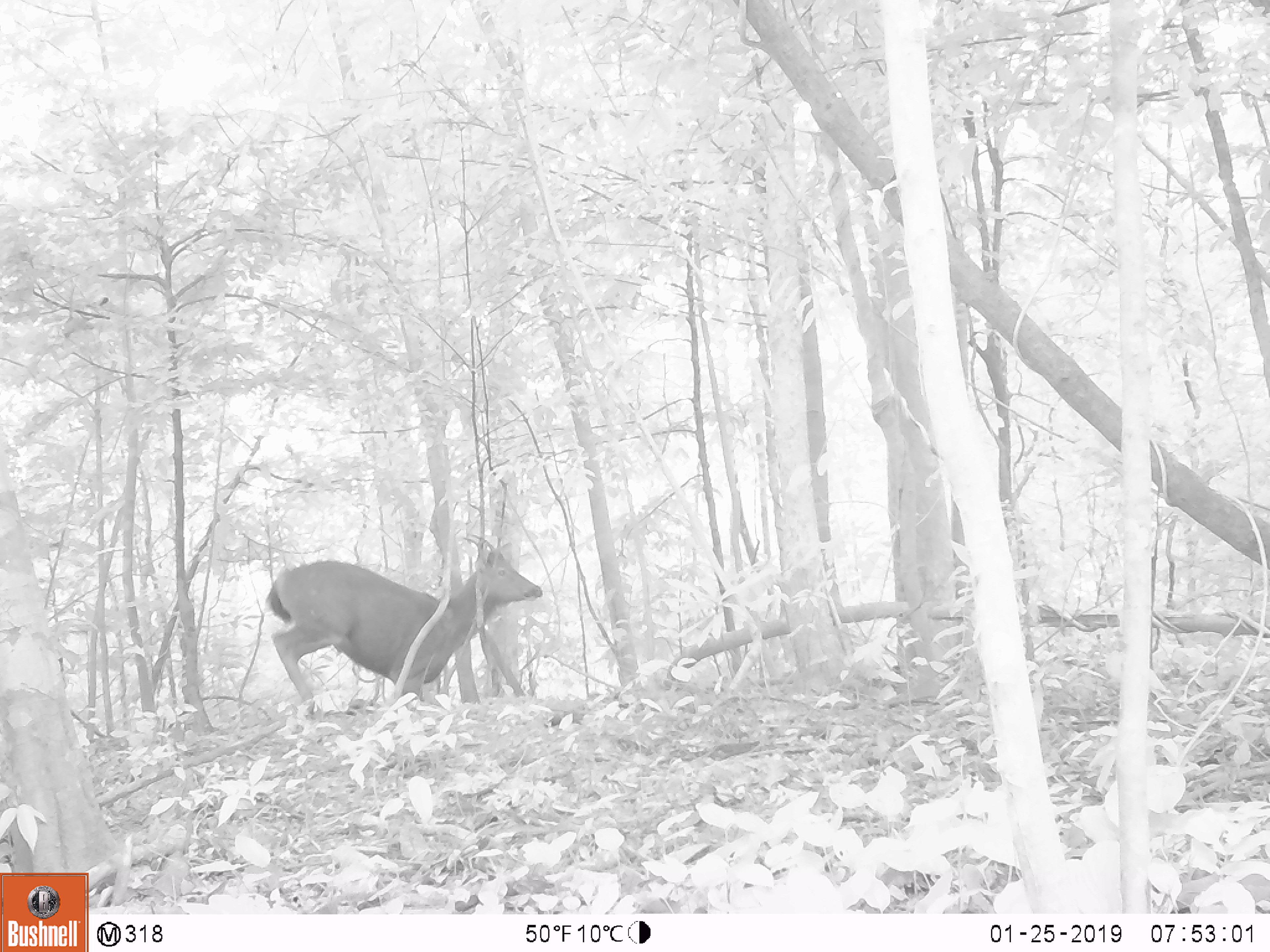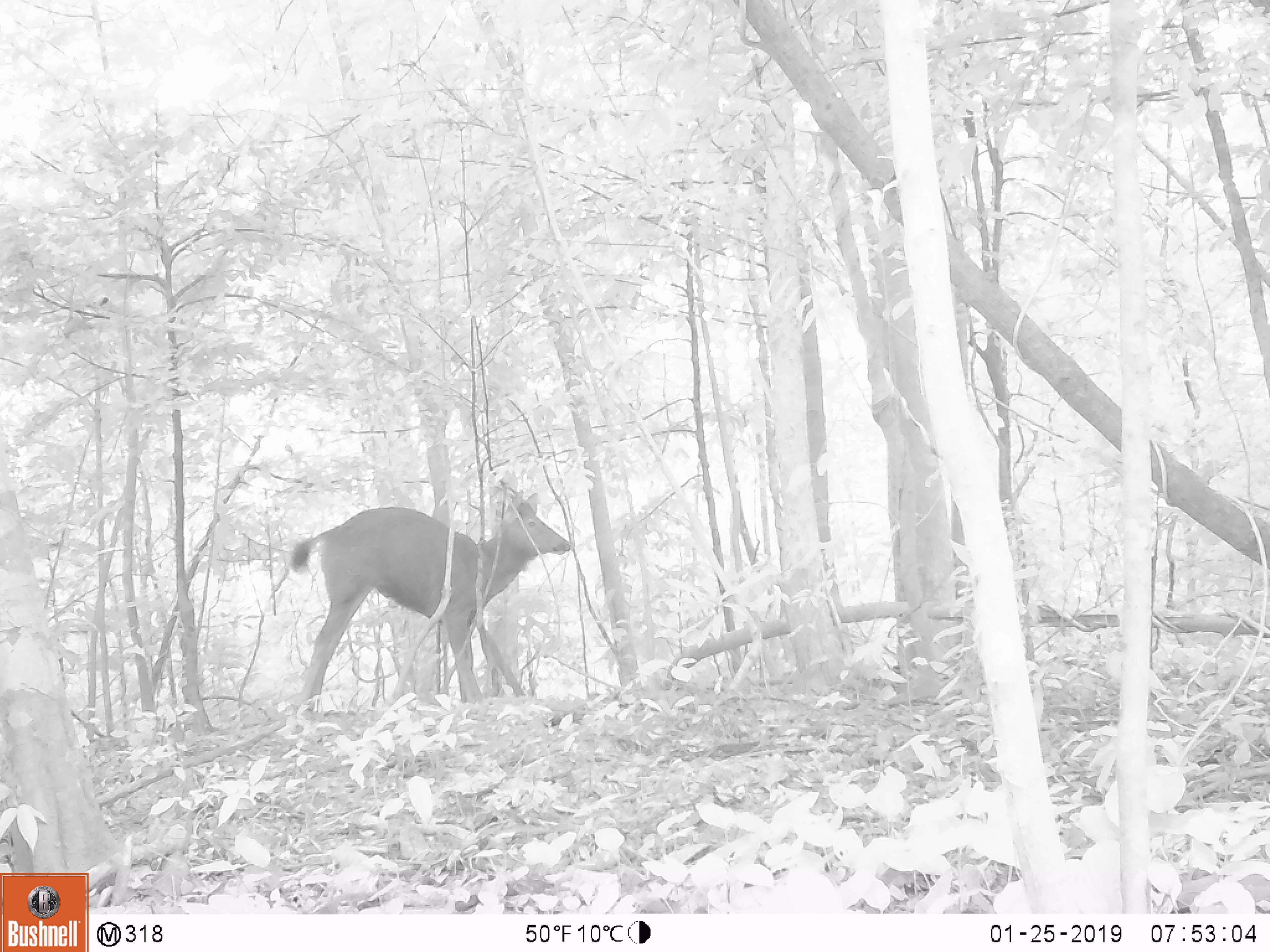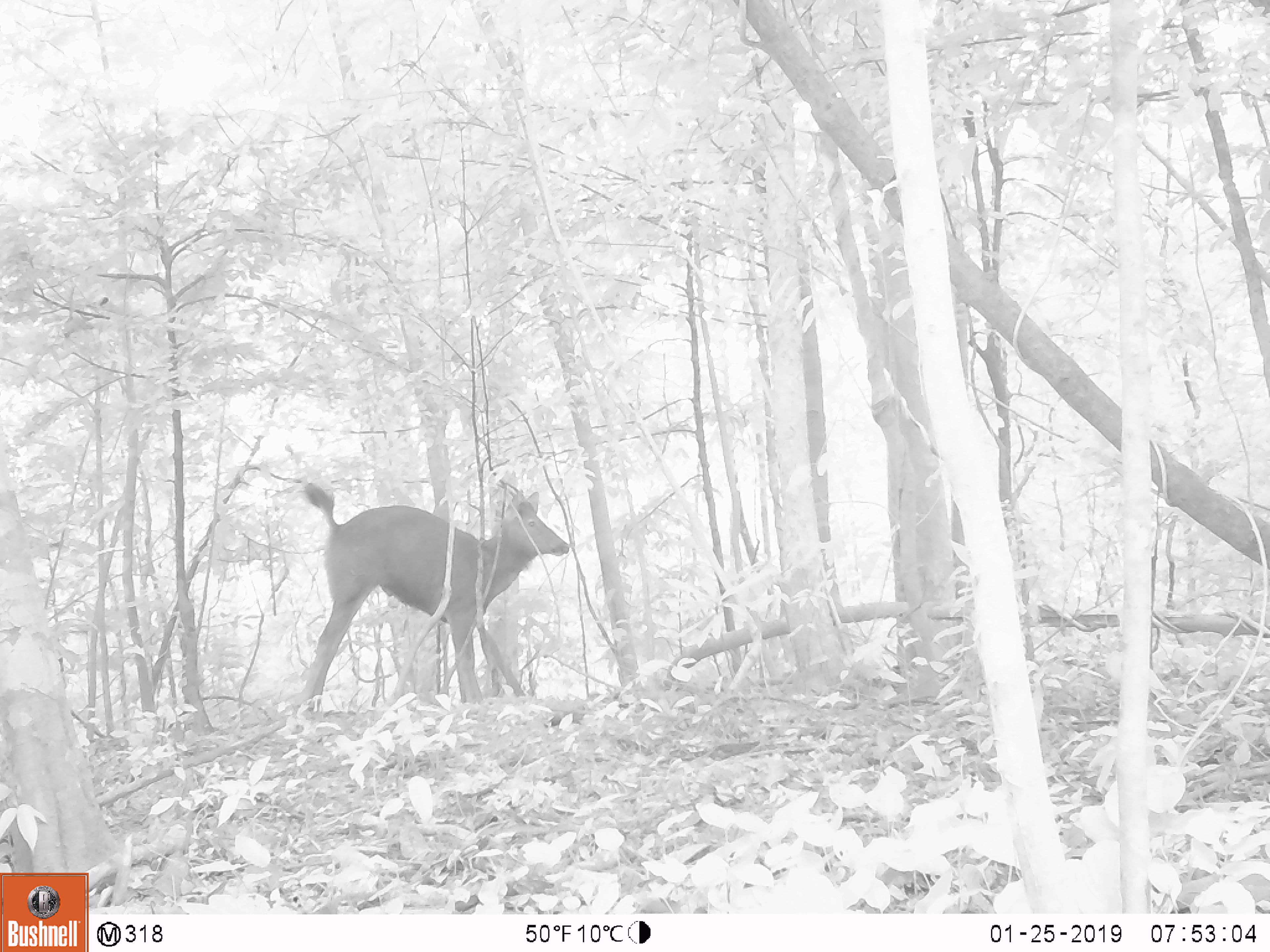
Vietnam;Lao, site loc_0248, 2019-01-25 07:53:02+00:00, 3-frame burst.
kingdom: Animalia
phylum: Chordata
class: Mammalia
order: Artiodactyla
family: Cervidae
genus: Rusa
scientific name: Rusa unicolor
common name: sambar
Sambar (Rusa unicolor). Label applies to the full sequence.